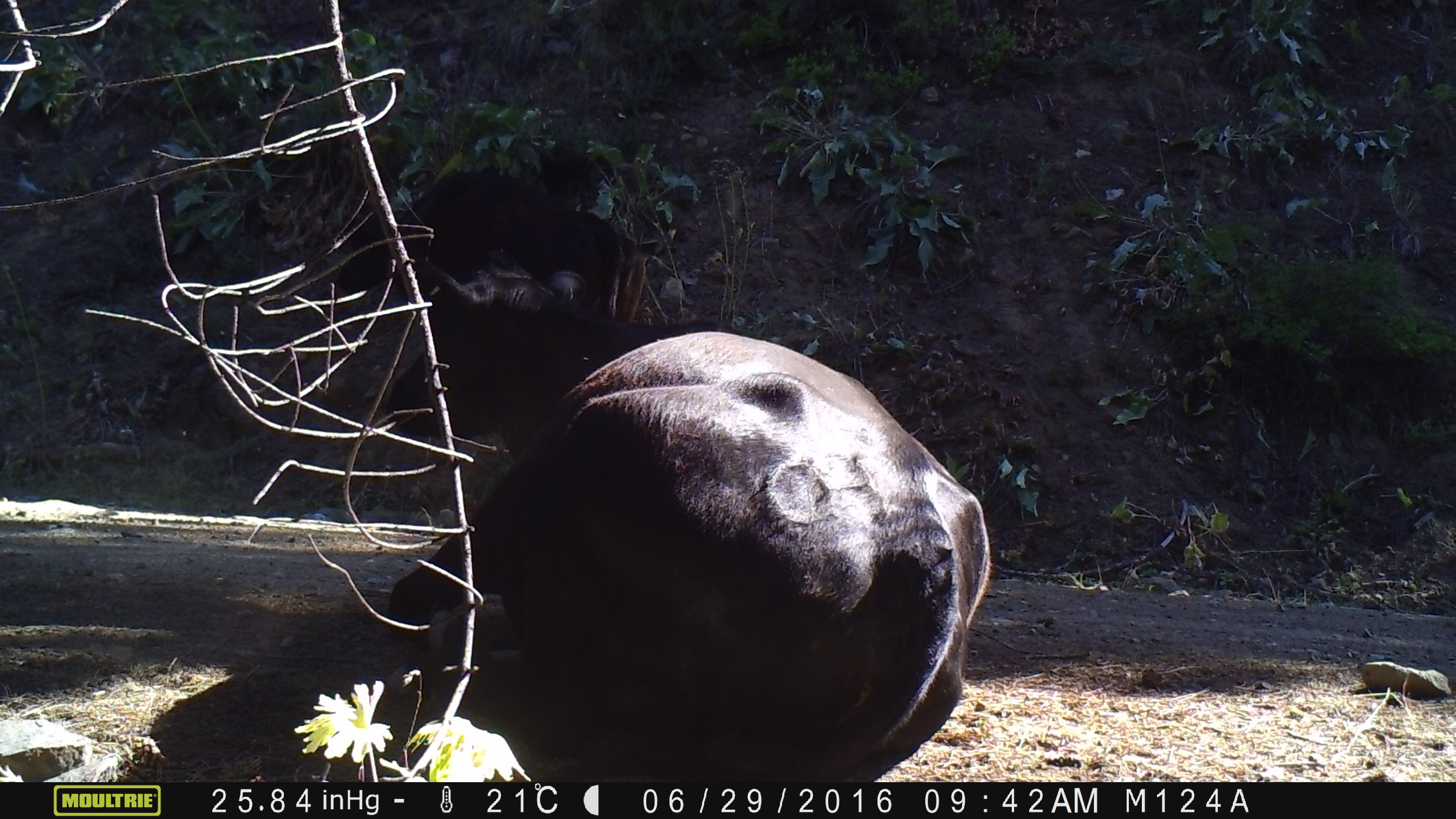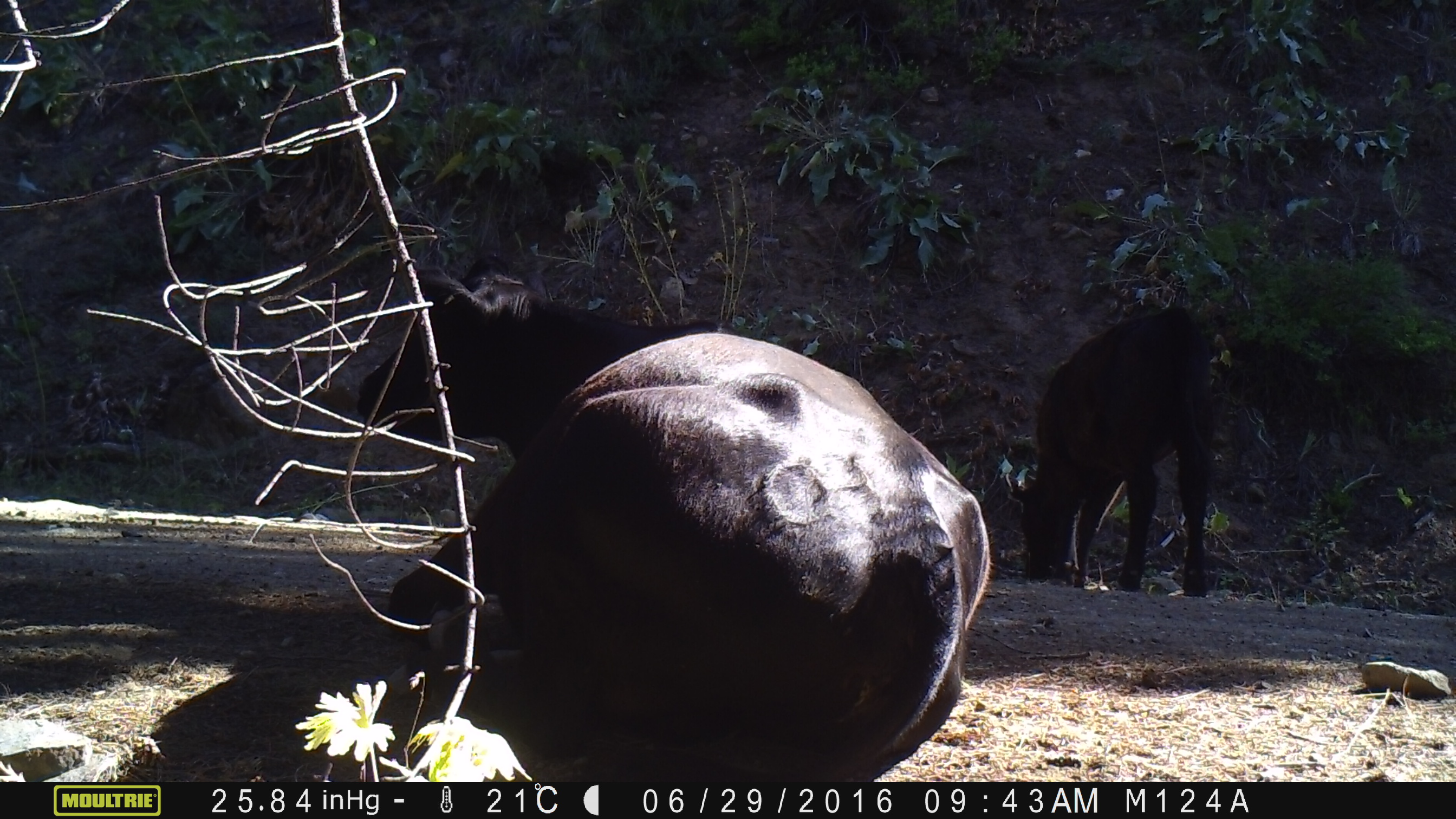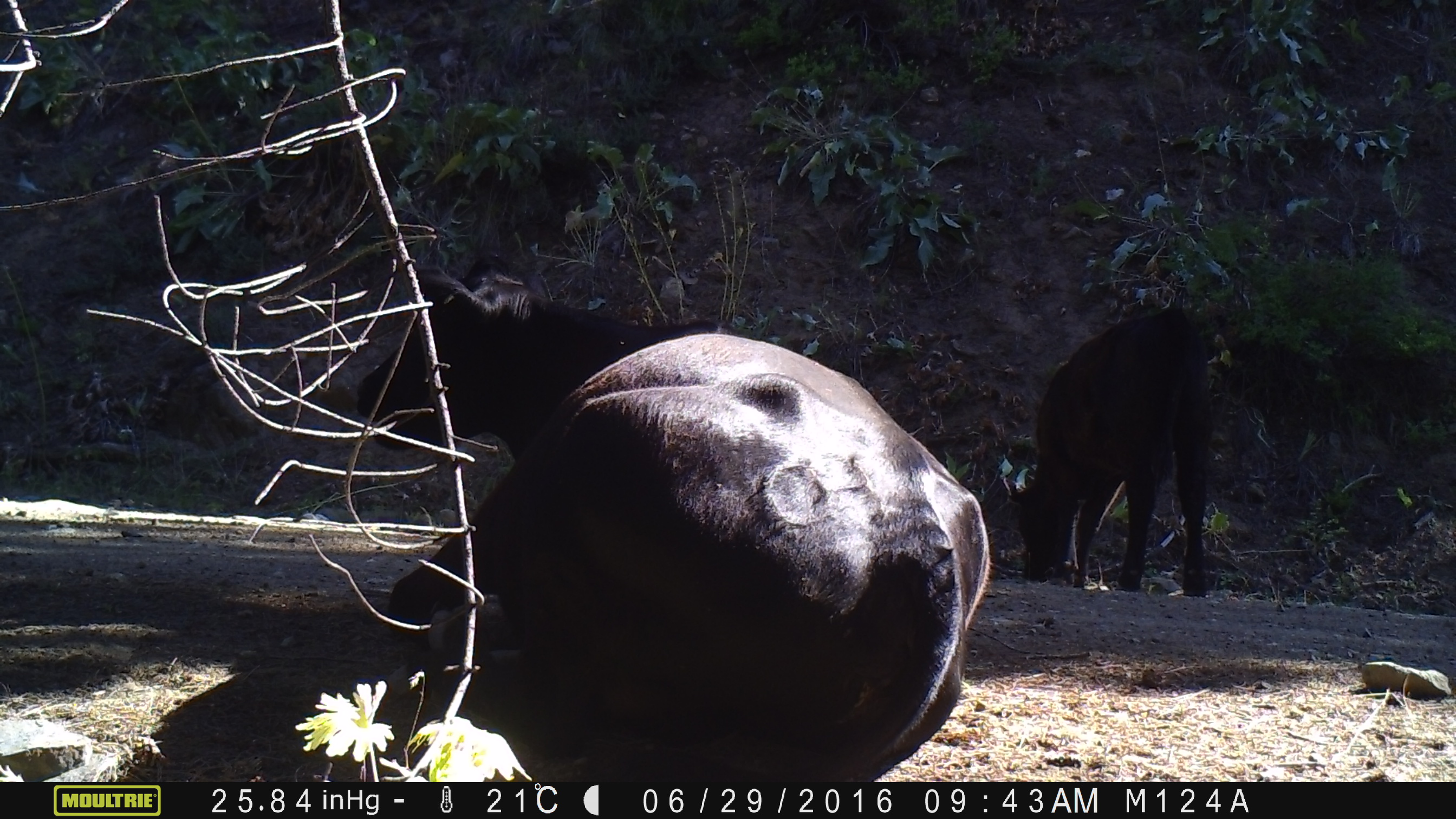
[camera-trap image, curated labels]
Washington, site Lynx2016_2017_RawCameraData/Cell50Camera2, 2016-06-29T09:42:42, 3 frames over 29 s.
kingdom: Animalia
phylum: Chordata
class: Mammalia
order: Artiodactyla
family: Bovidae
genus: Bos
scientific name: Bos taurus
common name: domestic cattle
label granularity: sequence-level